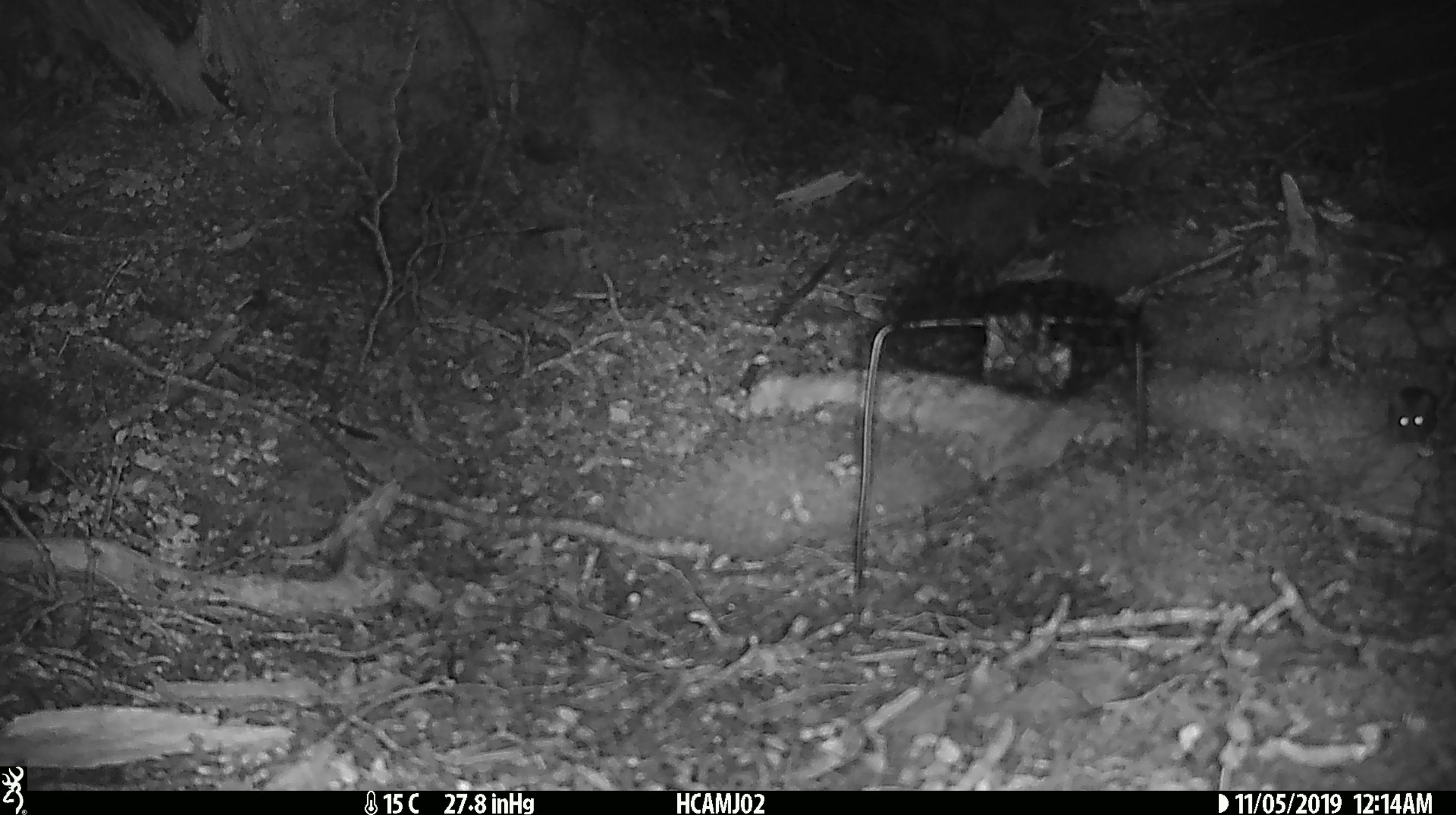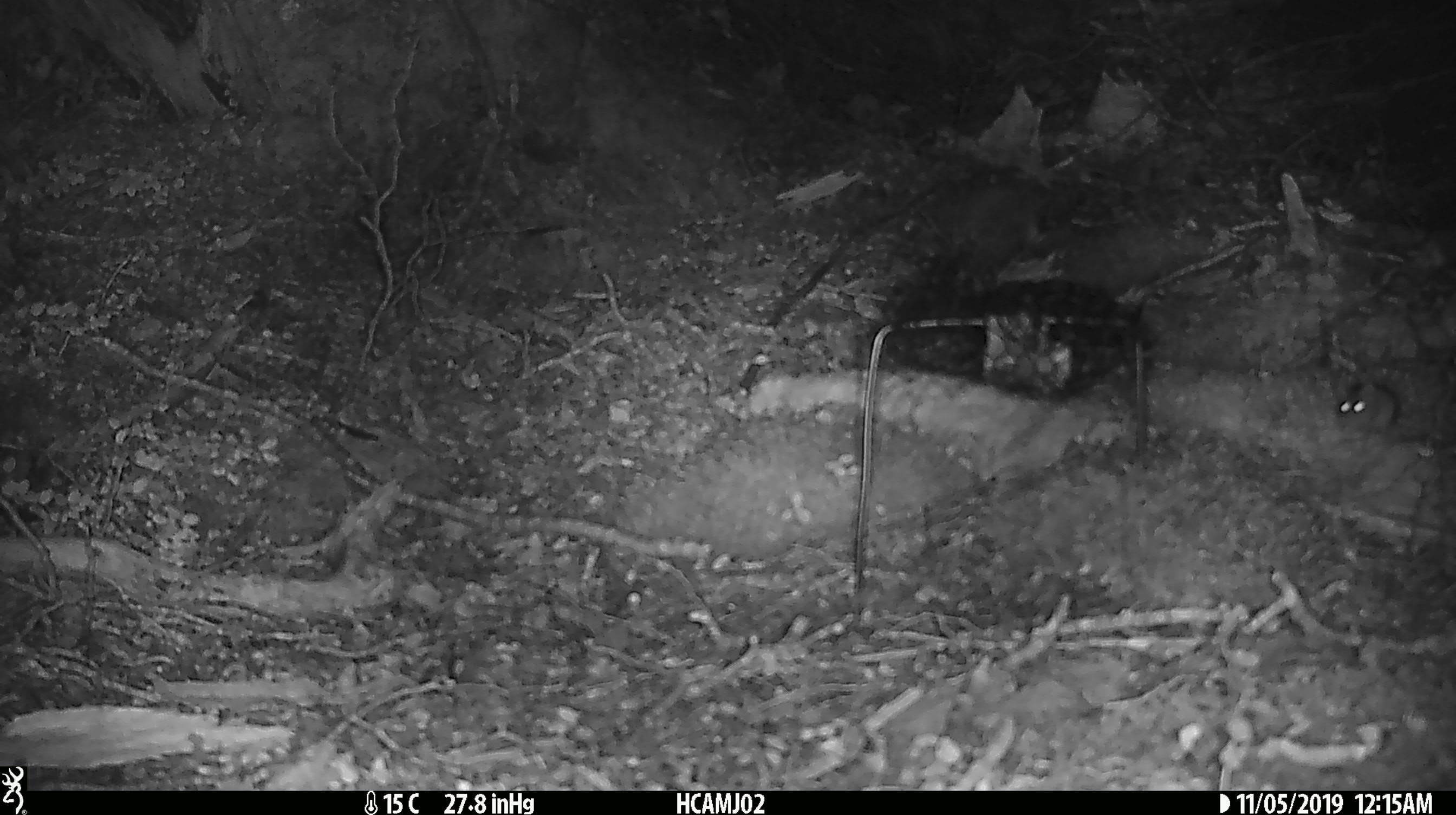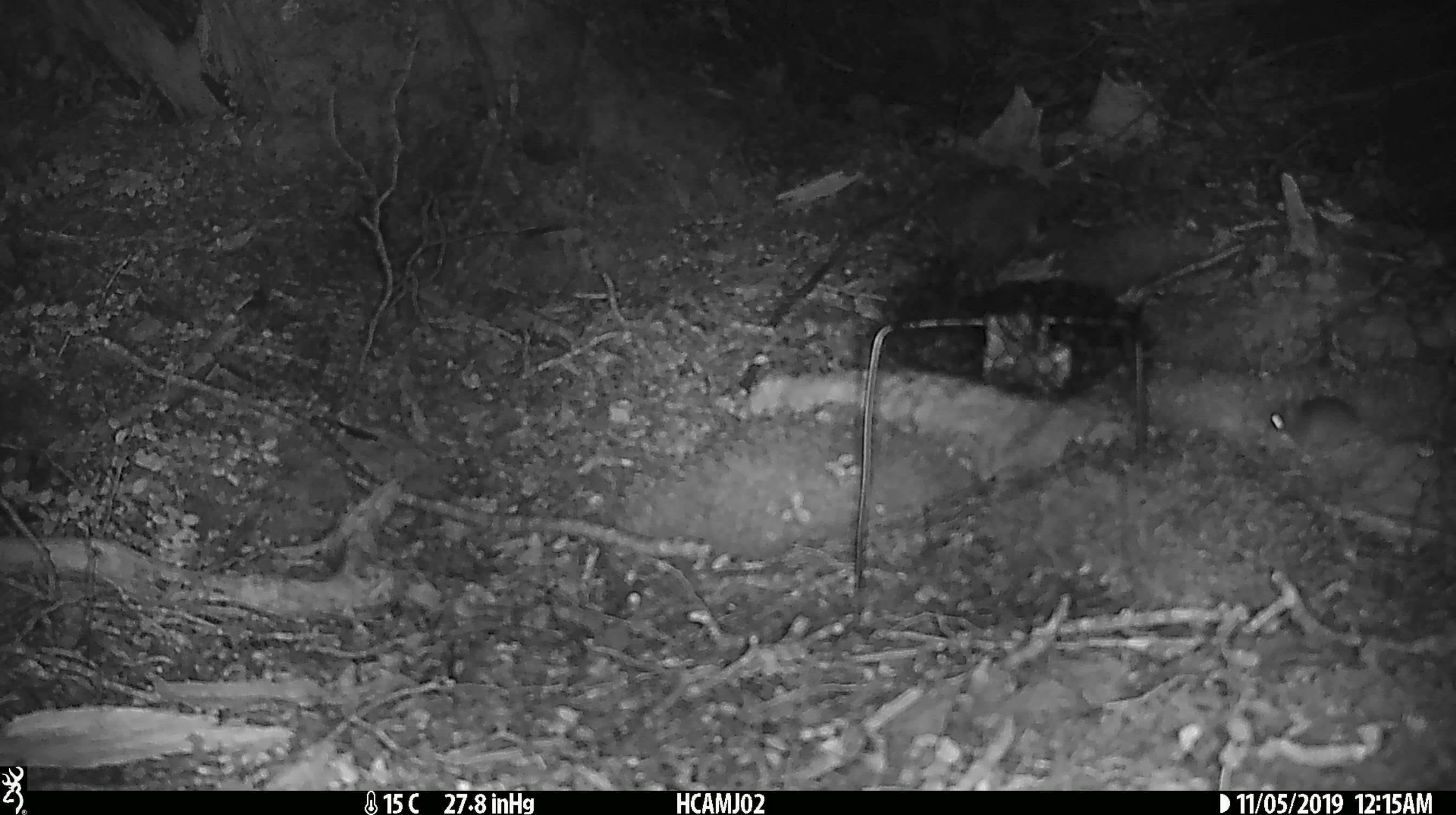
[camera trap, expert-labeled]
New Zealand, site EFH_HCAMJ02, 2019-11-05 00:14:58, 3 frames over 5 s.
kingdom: Animalia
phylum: Chordata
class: Mammalia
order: Rodentia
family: Muridae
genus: Mus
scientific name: Mus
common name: mouse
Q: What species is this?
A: Mouse (Mus).